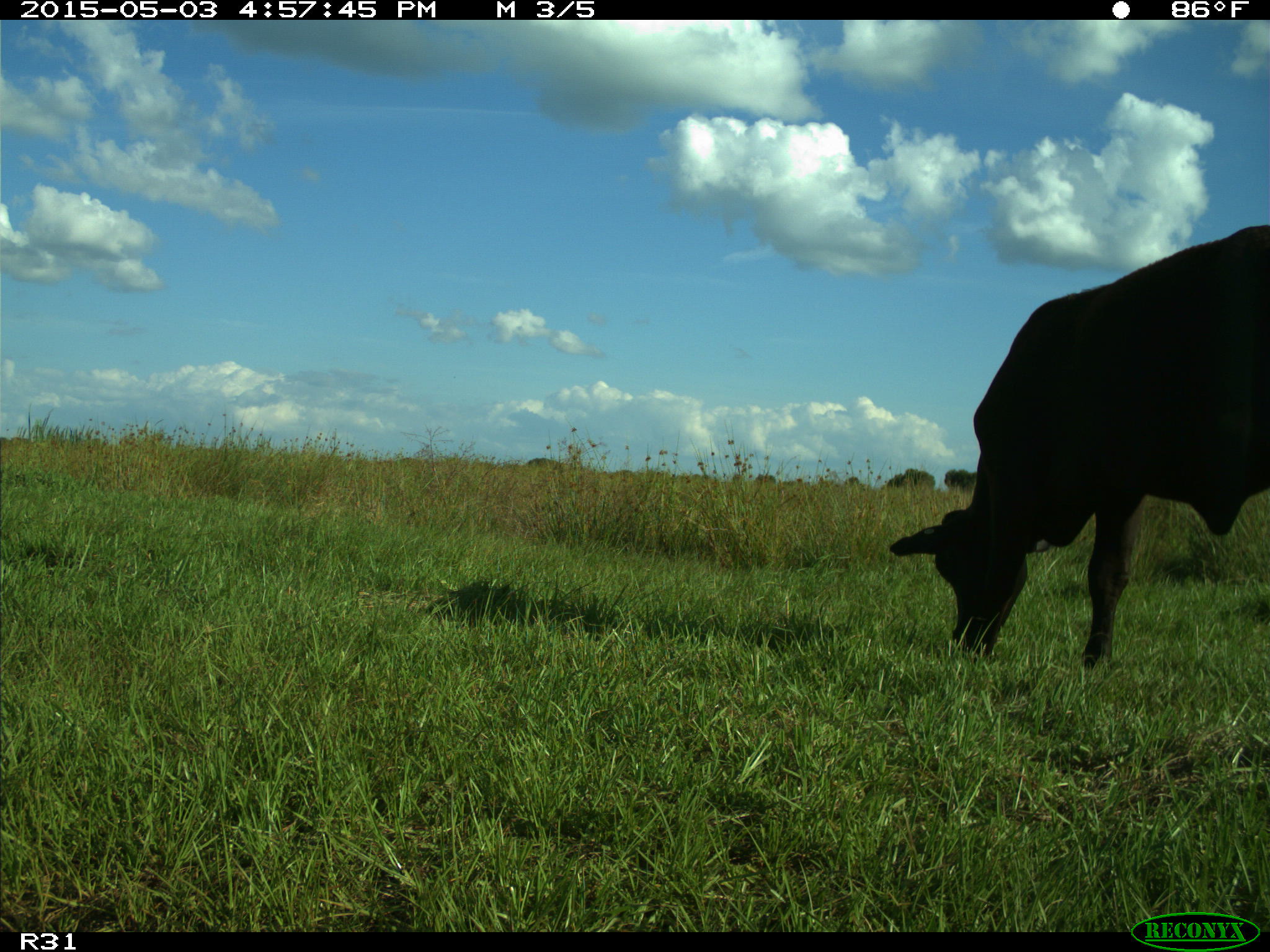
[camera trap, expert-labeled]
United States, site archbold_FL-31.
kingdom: Animalia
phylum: Chordata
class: Mammalia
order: Artiodactyla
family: Bovidae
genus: Bos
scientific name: Bos taurus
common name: domestic cow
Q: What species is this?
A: Bos taurus (domestic cow).